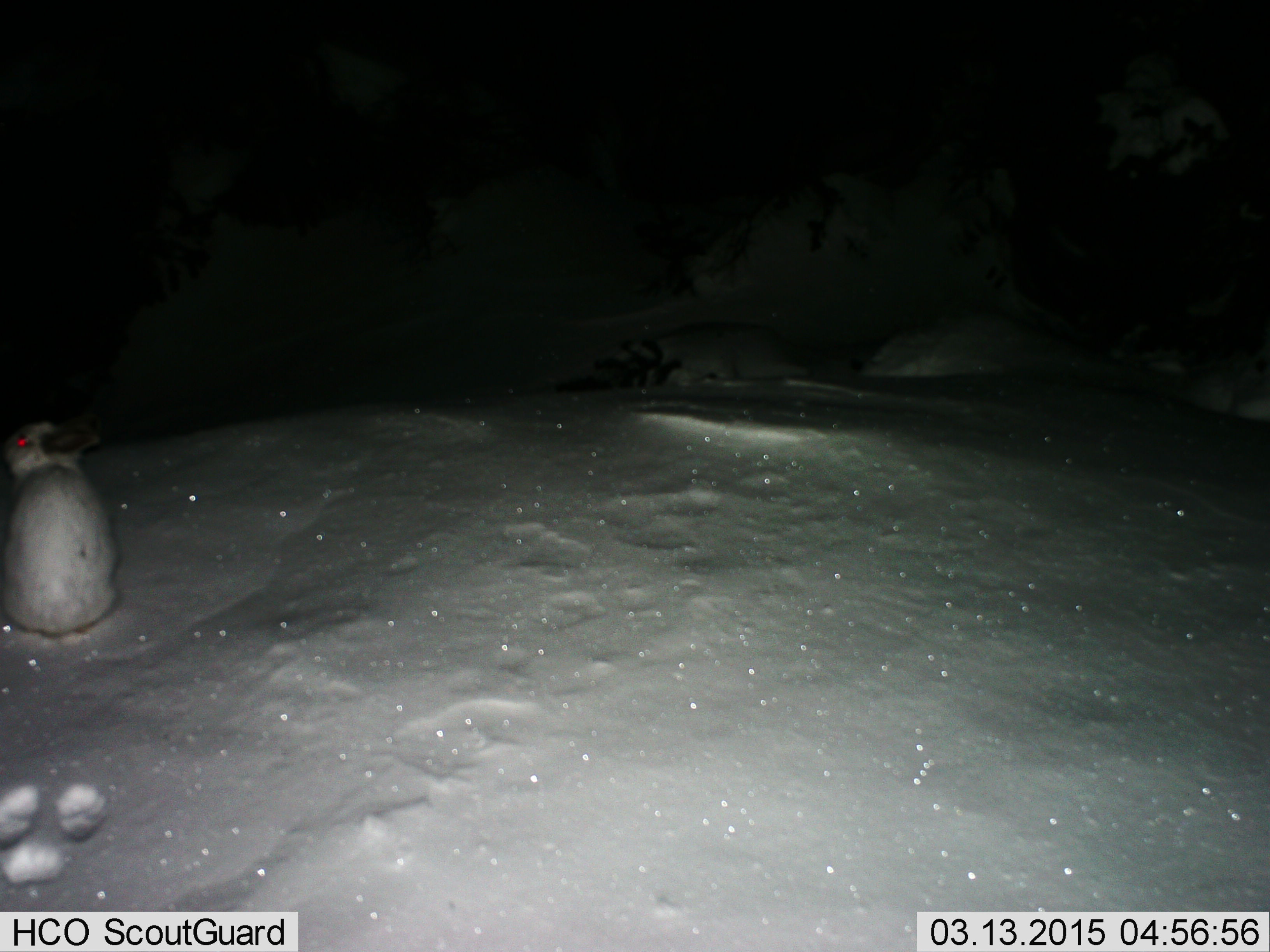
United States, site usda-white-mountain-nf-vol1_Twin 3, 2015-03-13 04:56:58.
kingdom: Animalia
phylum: Chordata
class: Mammalia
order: Lagomorpha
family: Leporidae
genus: Lepus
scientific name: Lepus americanus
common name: snowshoe hare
Snowshoe hare (Lepus americanus).